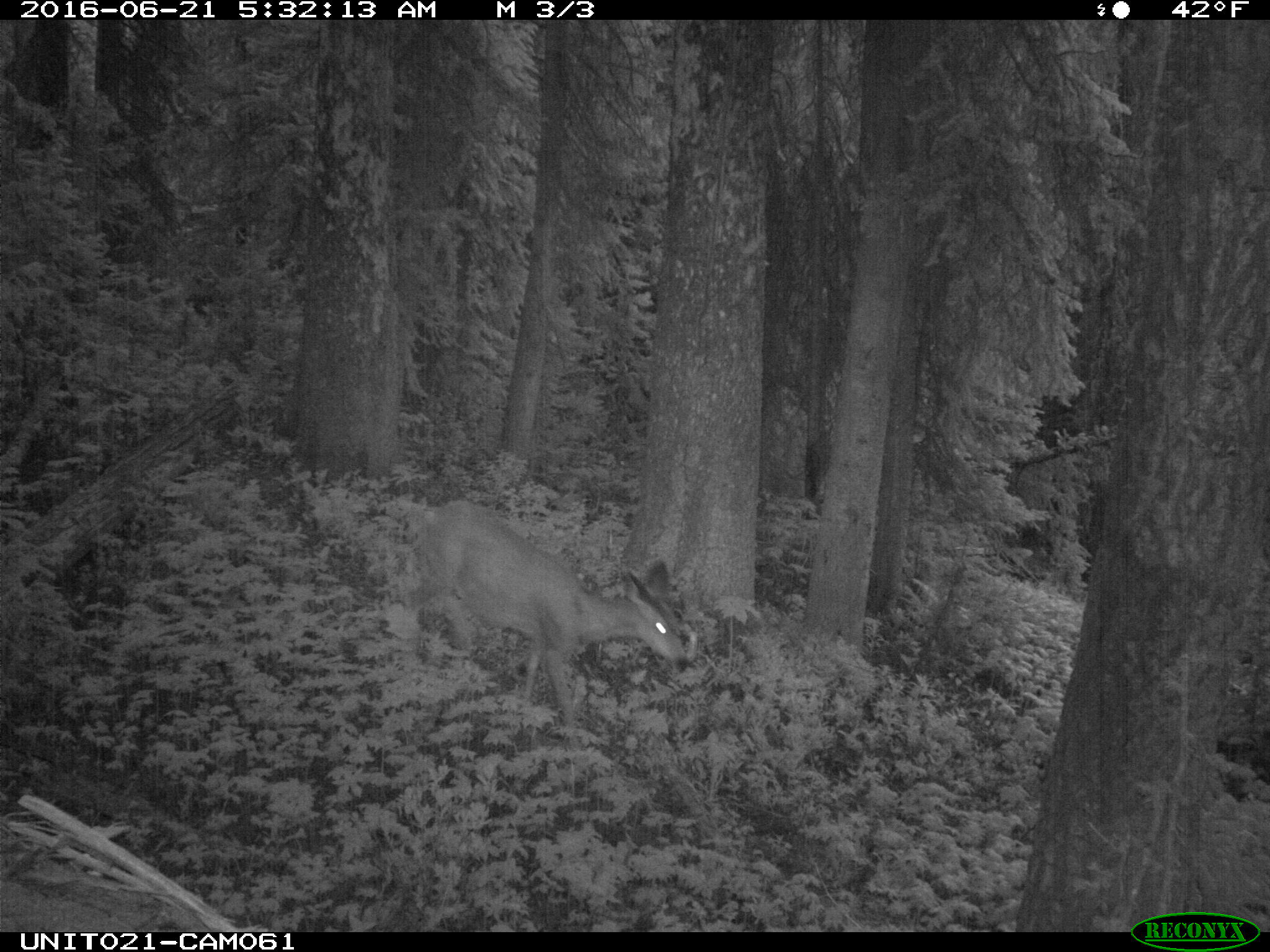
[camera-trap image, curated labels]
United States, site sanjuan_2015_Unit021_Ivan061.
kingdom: Animalia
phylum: Chordata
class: Mammalia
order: Artiodactyla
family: Cervidae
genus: Odocoileus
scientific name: Odocoileus hemionus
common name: mule deer